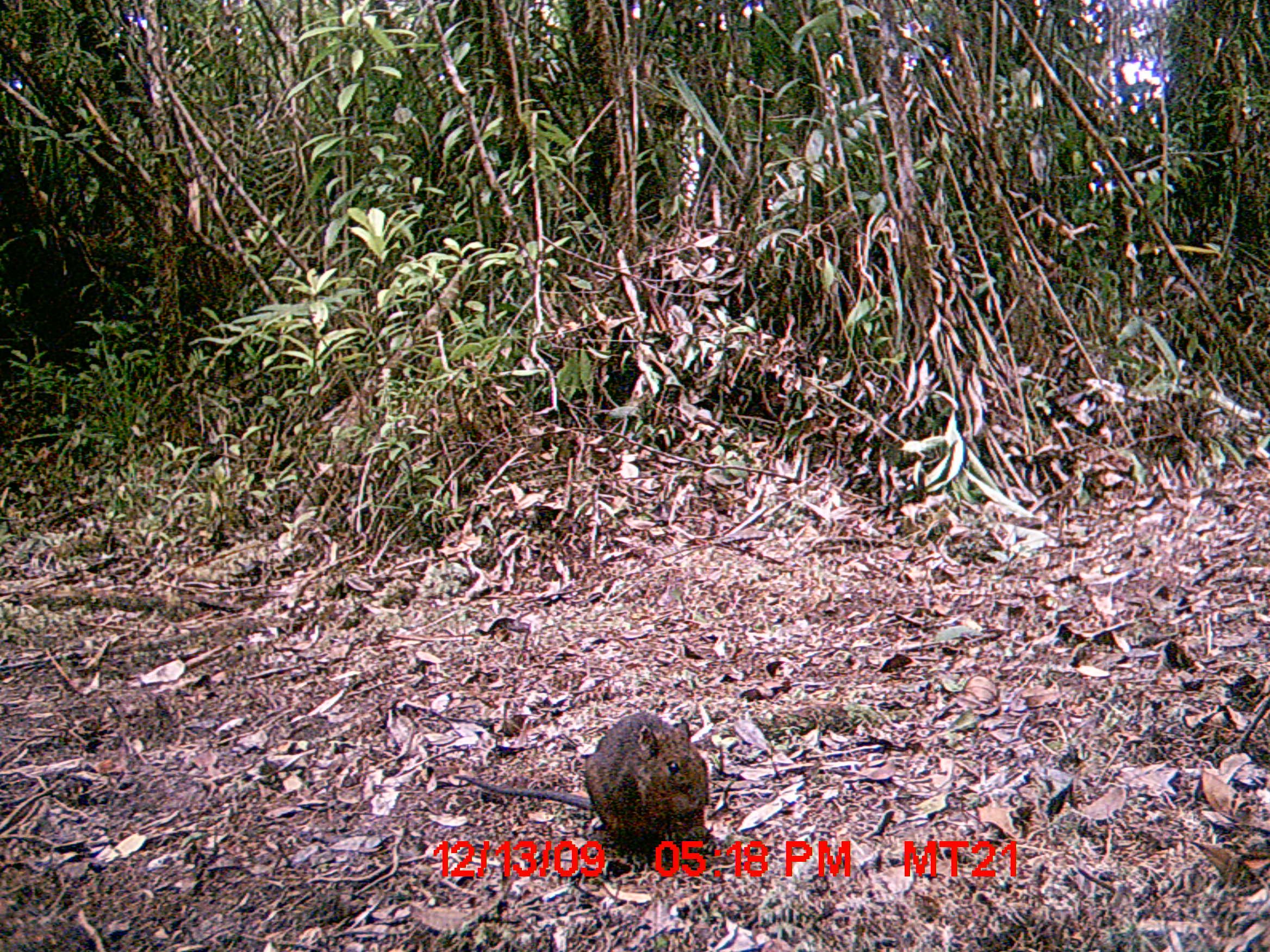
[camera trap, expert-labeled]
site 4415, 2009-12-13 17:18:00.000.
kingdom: Animalia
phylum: Chordata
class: Mammalia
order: Rodentia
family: Nesomyidae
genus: Hypogeomys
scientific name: Hypogeomys antimena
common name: malagasy giant rat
Hypogeomys antimena (malagasy giant rat), count 1.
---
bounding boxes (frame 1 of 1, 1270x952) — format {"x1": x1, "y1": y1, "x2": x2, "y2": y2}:
hypogeomys antimena: {"x1": 452, "y1": 709, "x2": 711, "y2": 855}